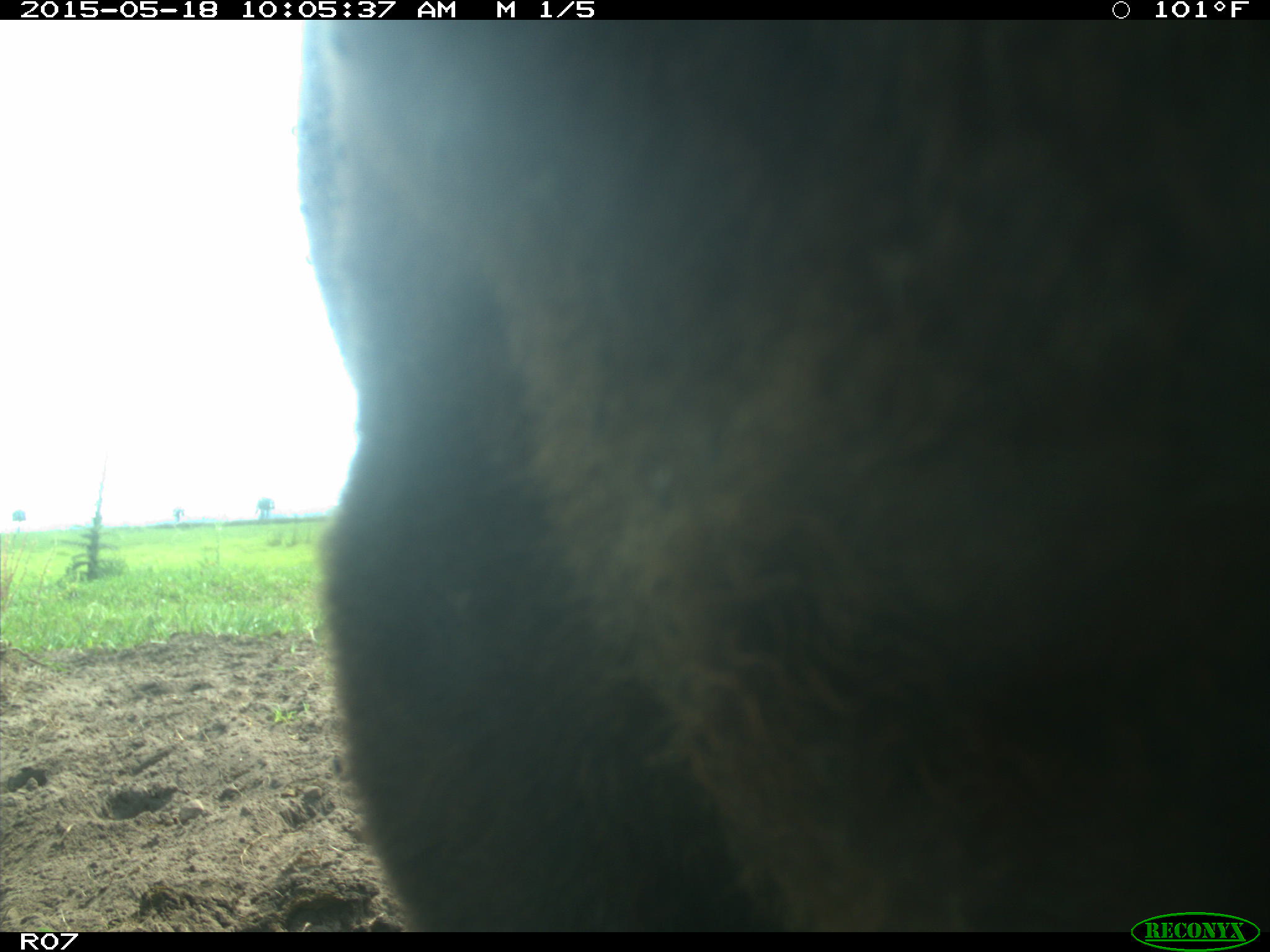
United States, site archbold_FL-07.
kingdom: Animalia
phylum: Chordata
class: Mammalia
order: Artiodactyla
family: Bovidae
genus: Bos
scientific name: Bos taurus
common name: domestic cow